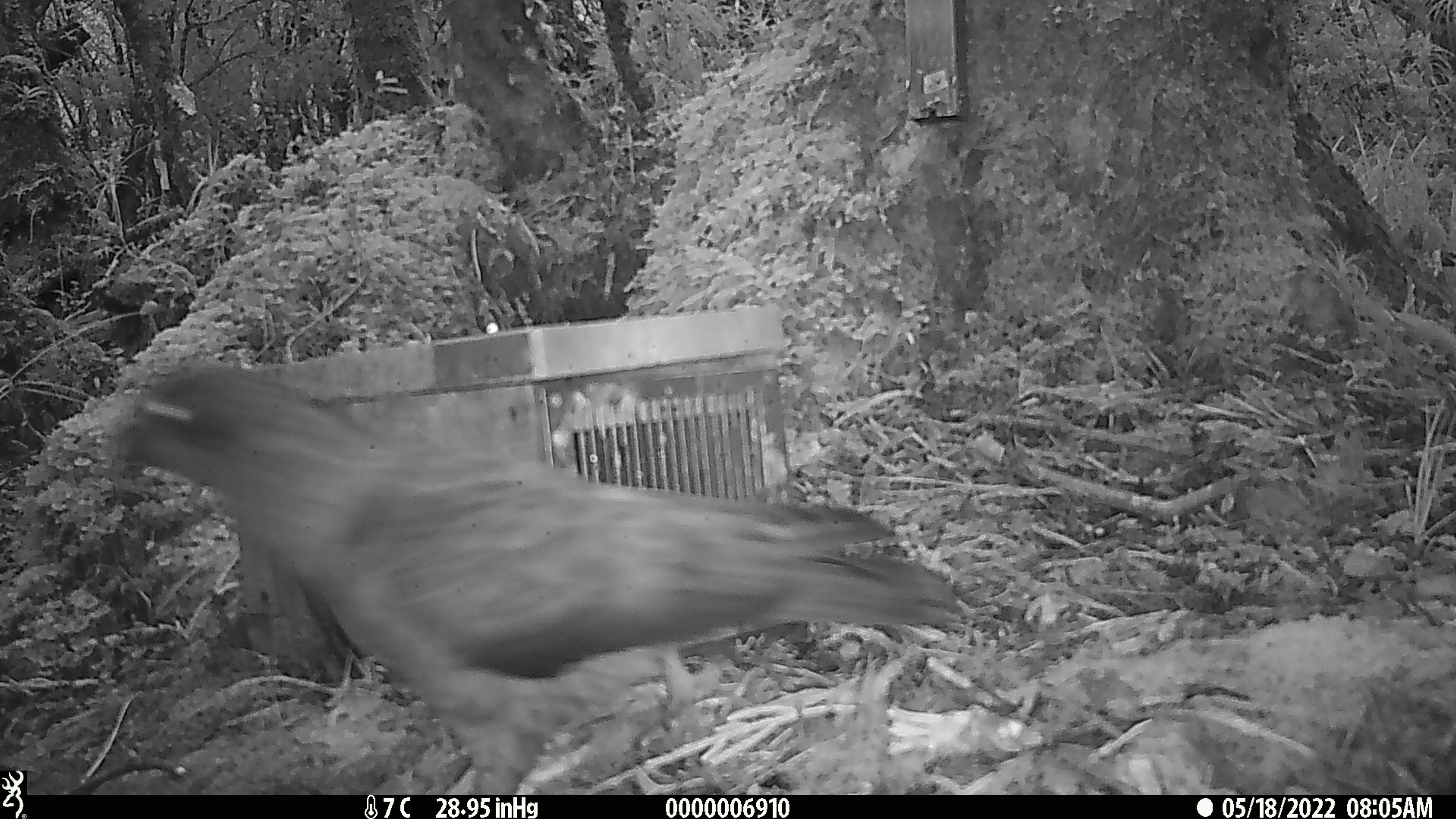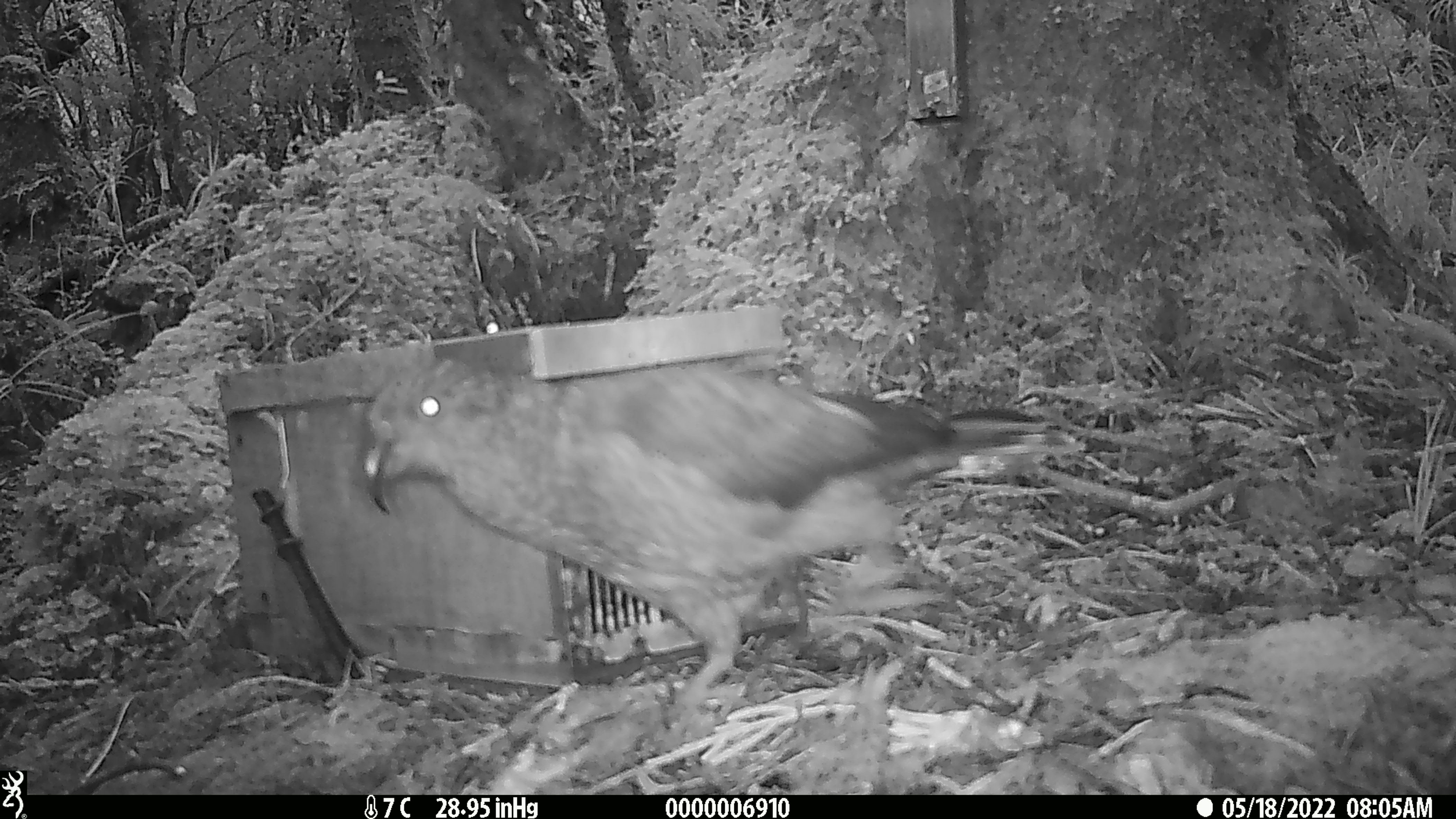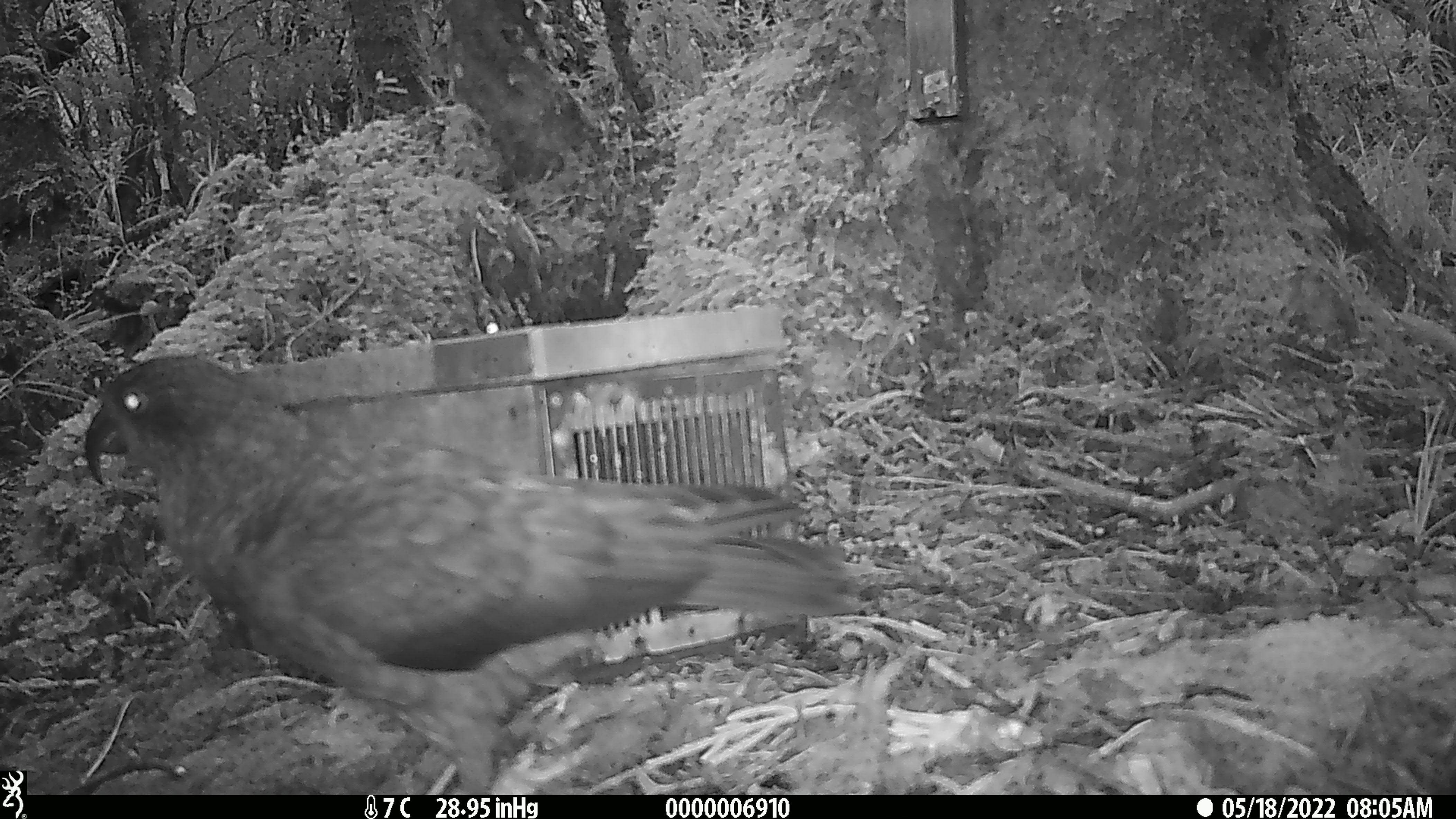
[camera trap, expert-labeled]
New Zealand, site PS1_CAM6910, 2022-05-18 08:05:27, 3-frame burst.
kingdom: Animalia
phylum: Chordata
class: Aves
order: Psittaciformes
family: Strigopidae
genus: Nestor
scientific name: Nestor notabilis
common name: kea